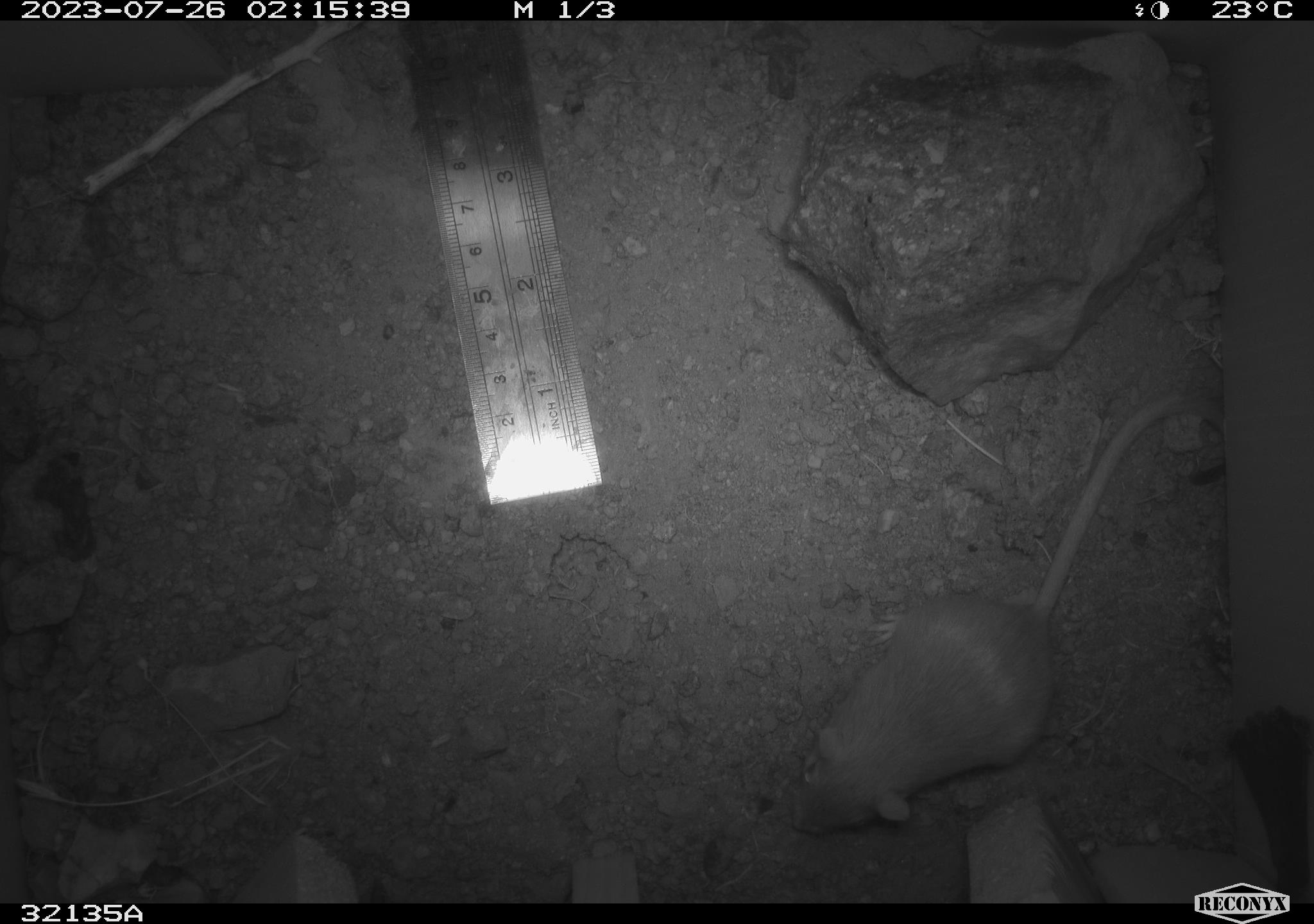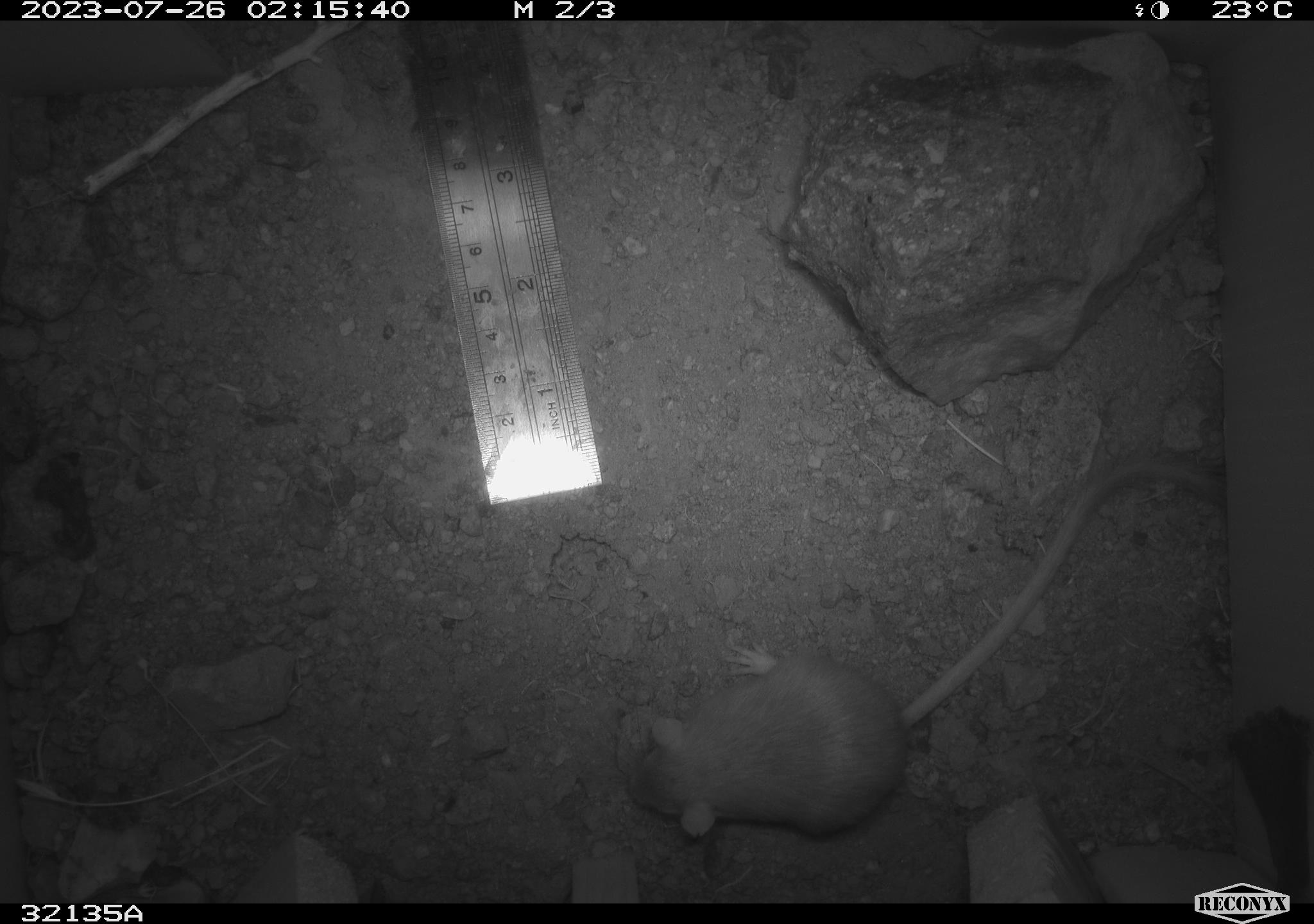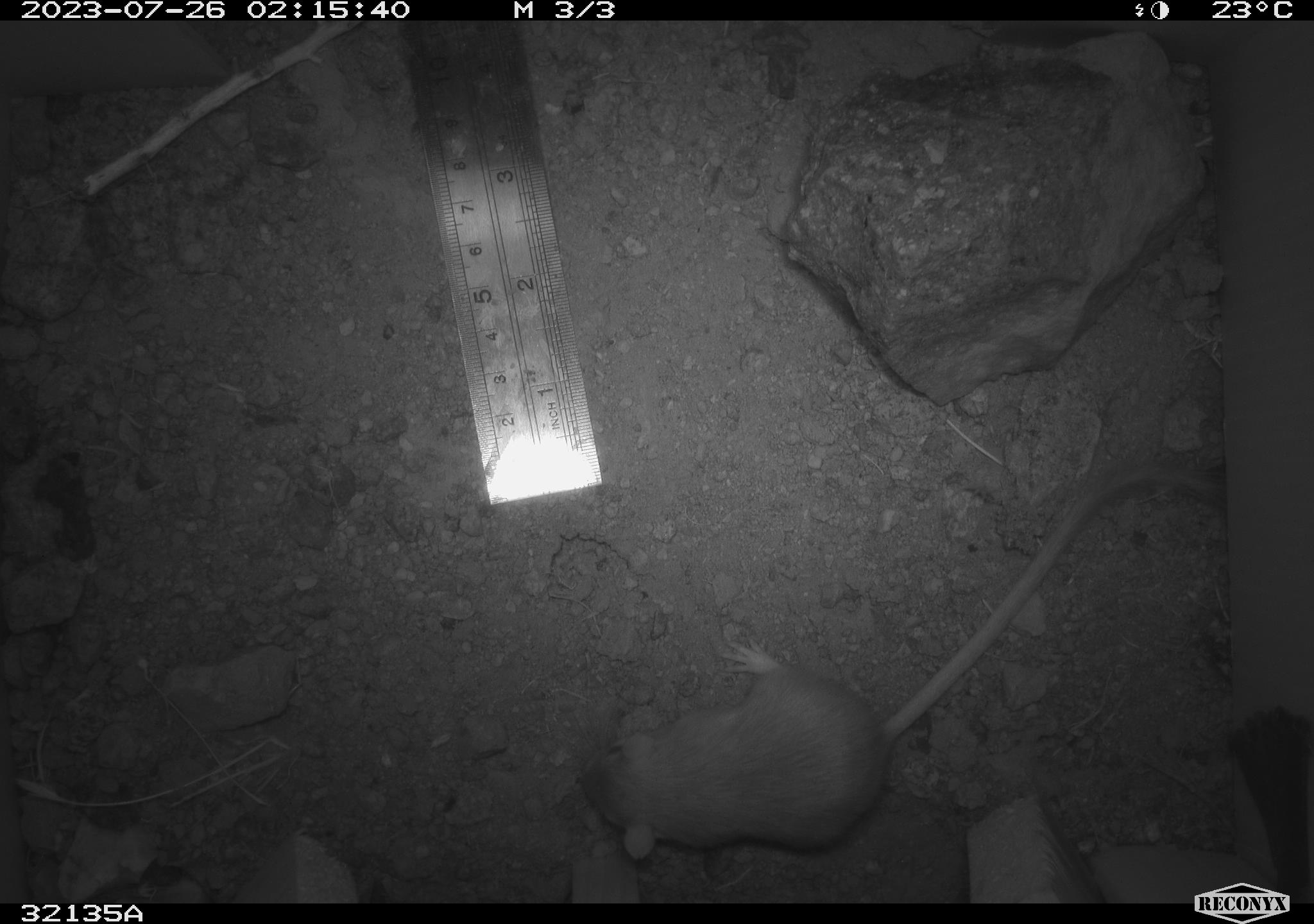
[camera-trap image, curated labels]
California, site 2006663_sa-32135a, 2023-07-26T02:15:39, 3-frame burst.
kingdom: Animalia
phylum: Chordata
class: Mammalia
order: Rodentia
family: Heteromyidae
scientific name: Heteromyidae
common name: kangaroo rats and pocket mice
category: heteromyidae family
Heteromyidae family (kangaroo rats and pocket mice) (Heteromyidae).